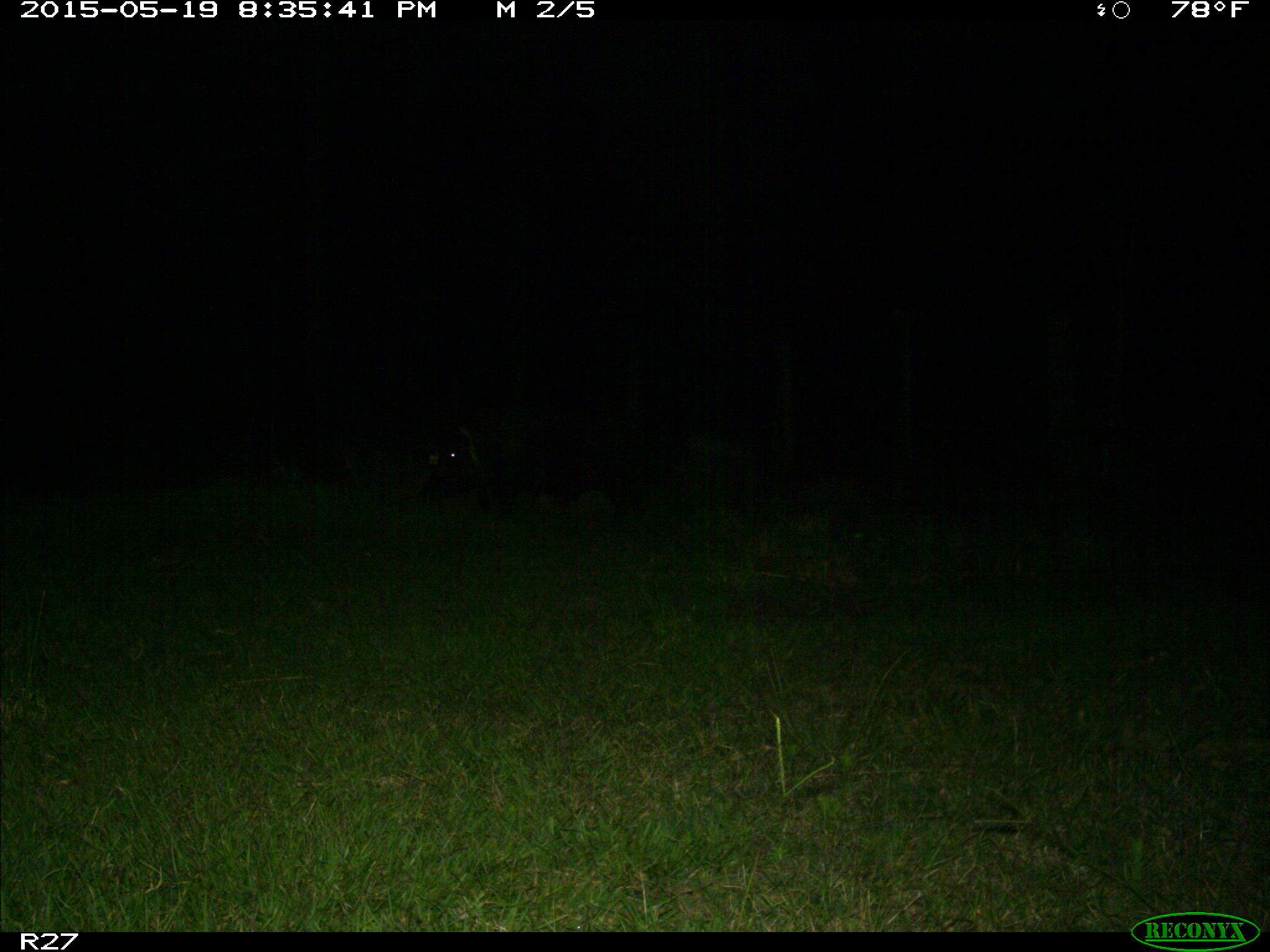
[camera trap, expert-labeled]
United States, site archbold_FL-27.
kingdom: Animalia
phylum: Chordata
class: Mammalia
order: Artiodactyla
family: Suidae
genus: Sus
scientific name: Sus scrofa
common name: wild boar